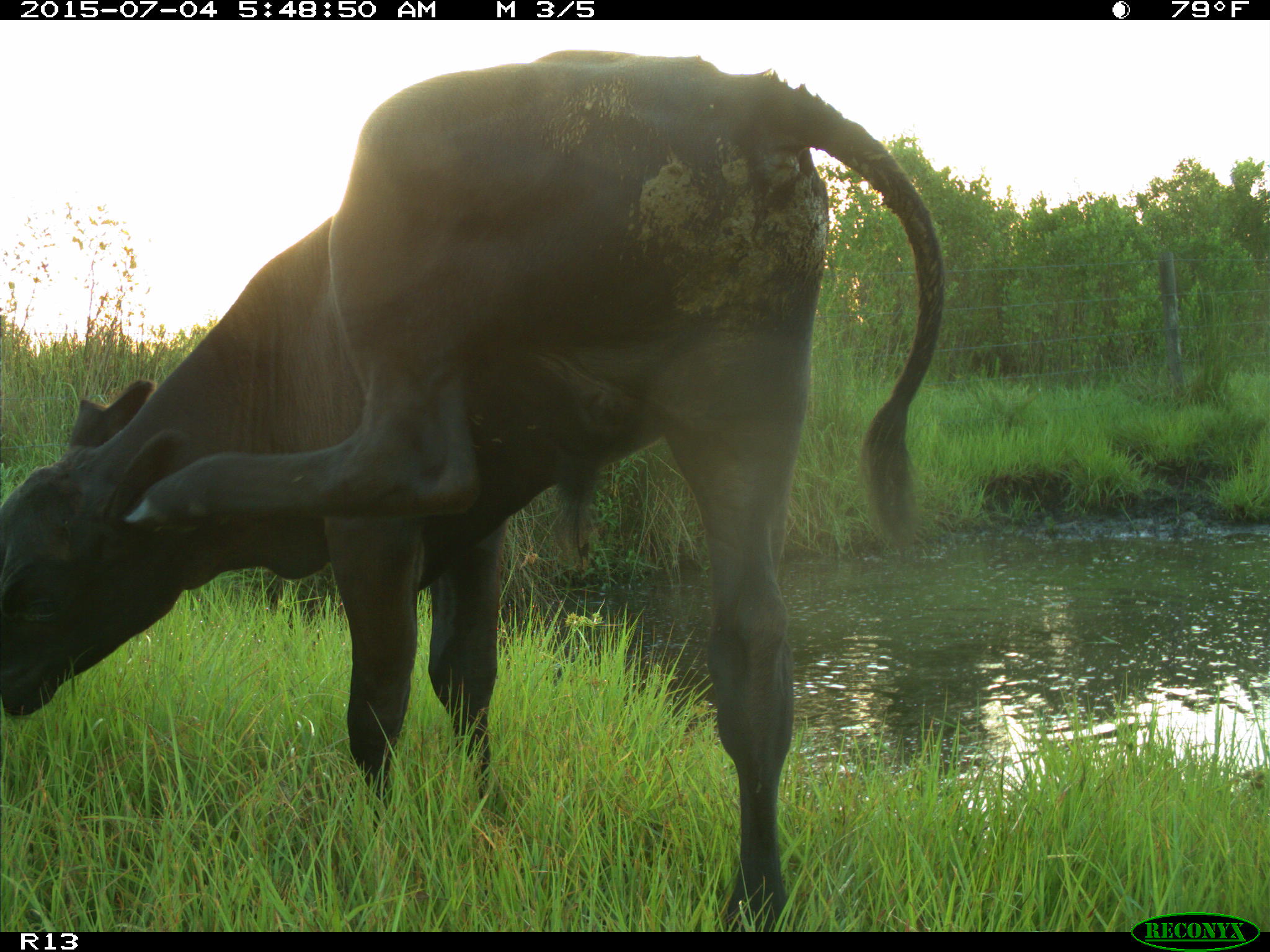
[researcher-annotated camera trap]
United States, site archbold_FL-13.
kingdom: Animalia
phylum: Chordata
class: Mammalia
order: Artiodactyla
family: Bovidae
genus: Bos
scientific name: Bos taurus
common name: domestic cow